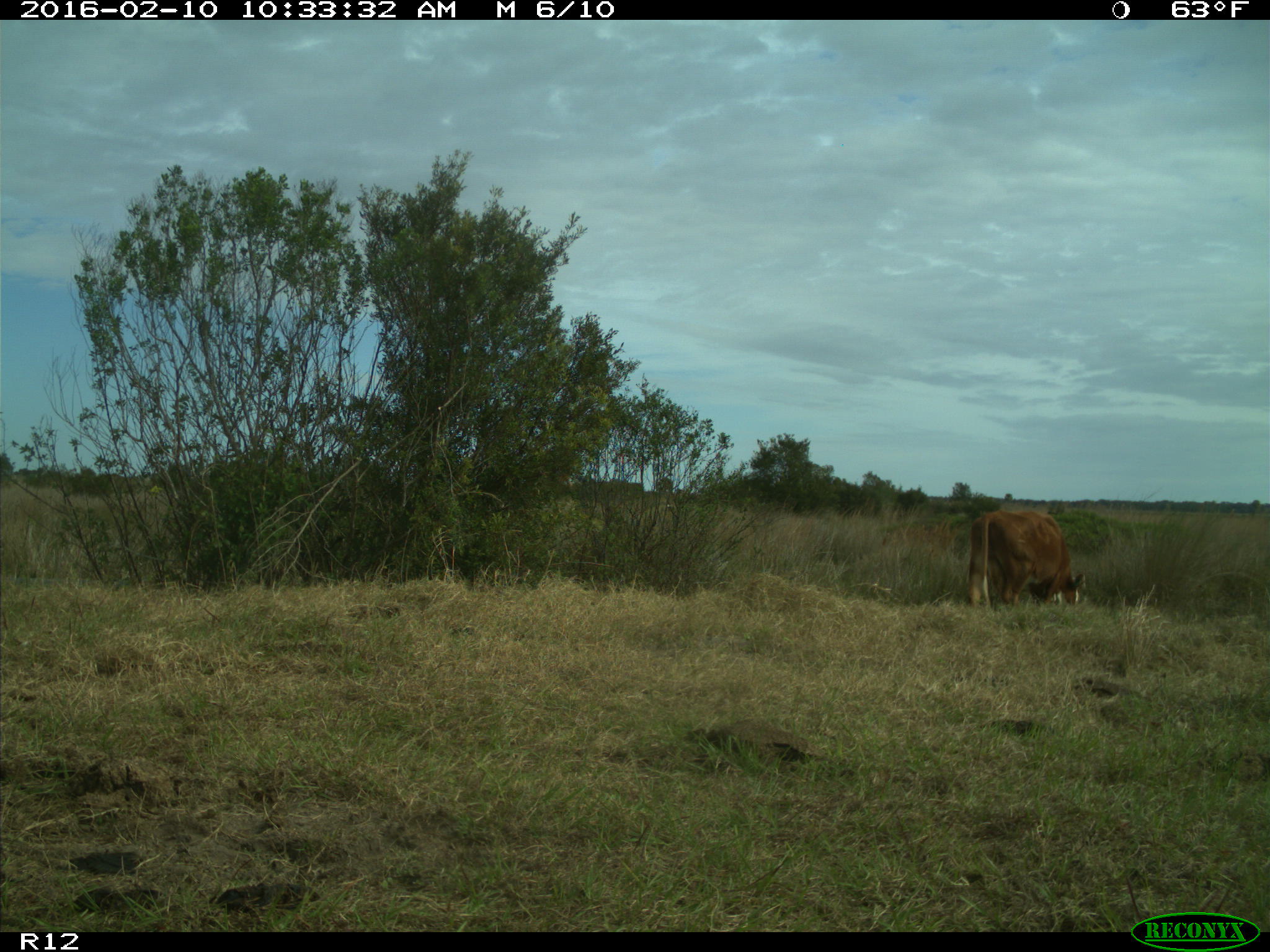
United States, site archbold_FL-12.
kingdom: Animalia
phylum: Chordata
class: Mammalia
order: Artiodactyla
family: Bovidae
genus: Bos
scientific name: Bos taurus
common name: domestic cow